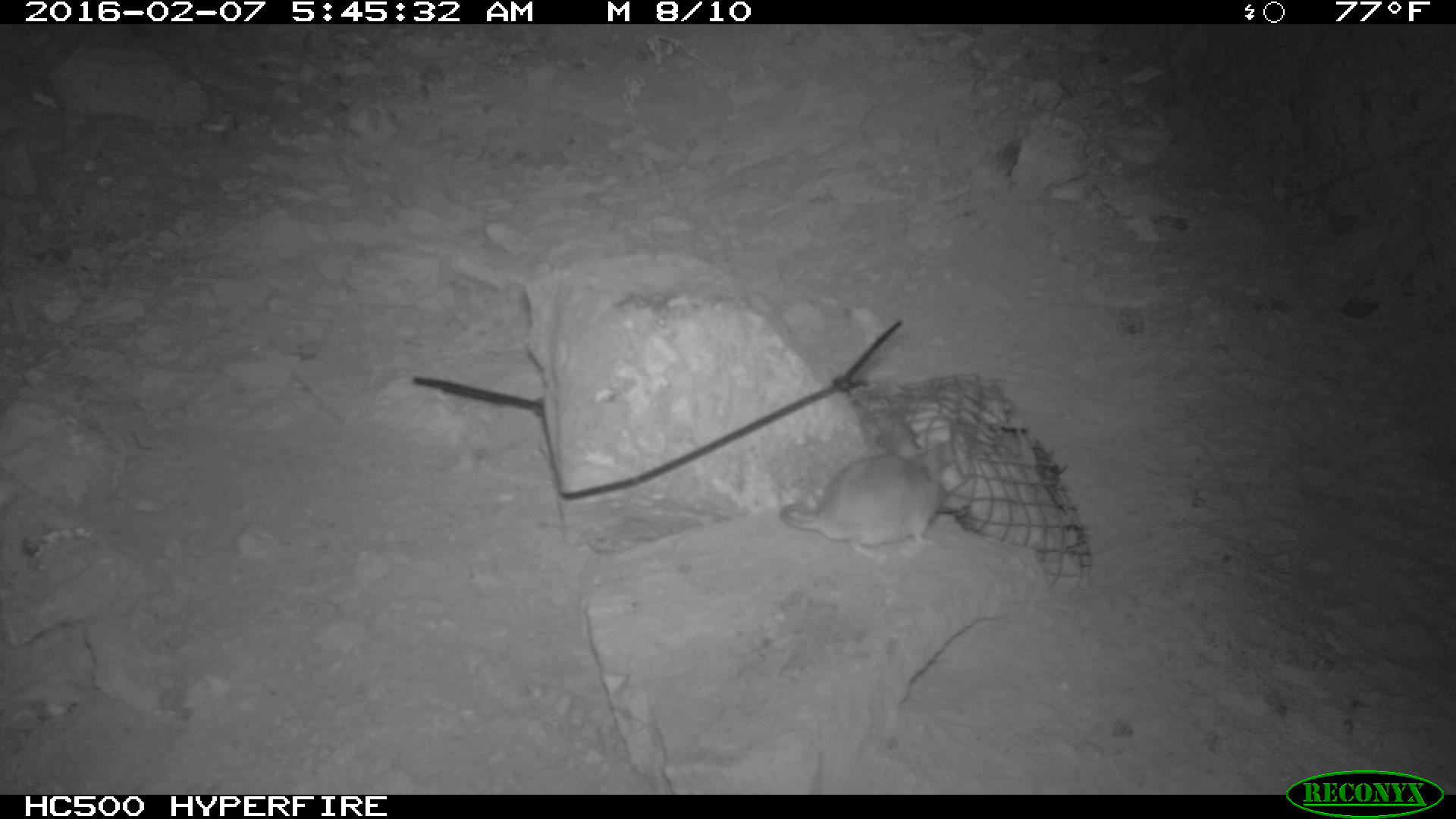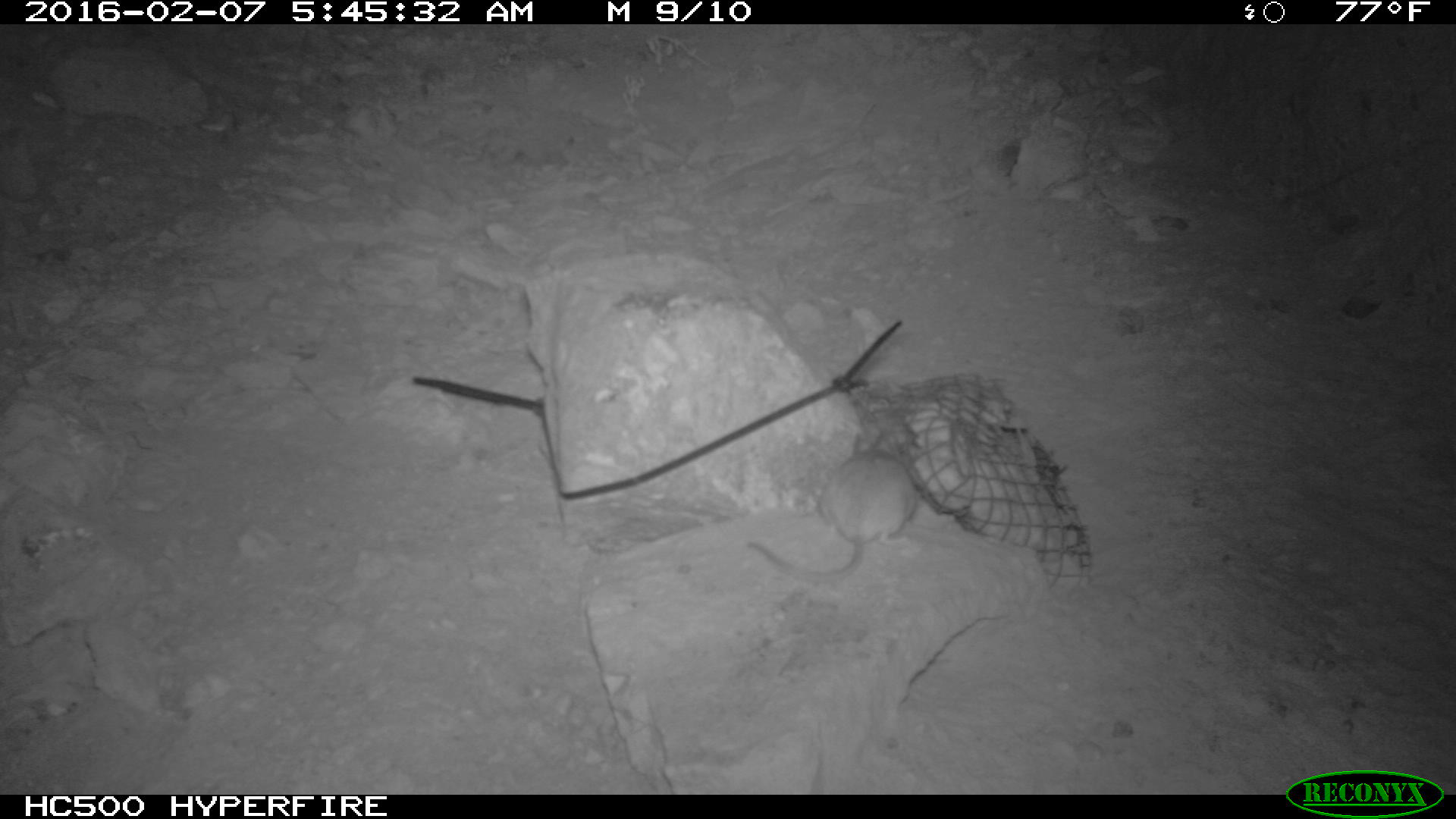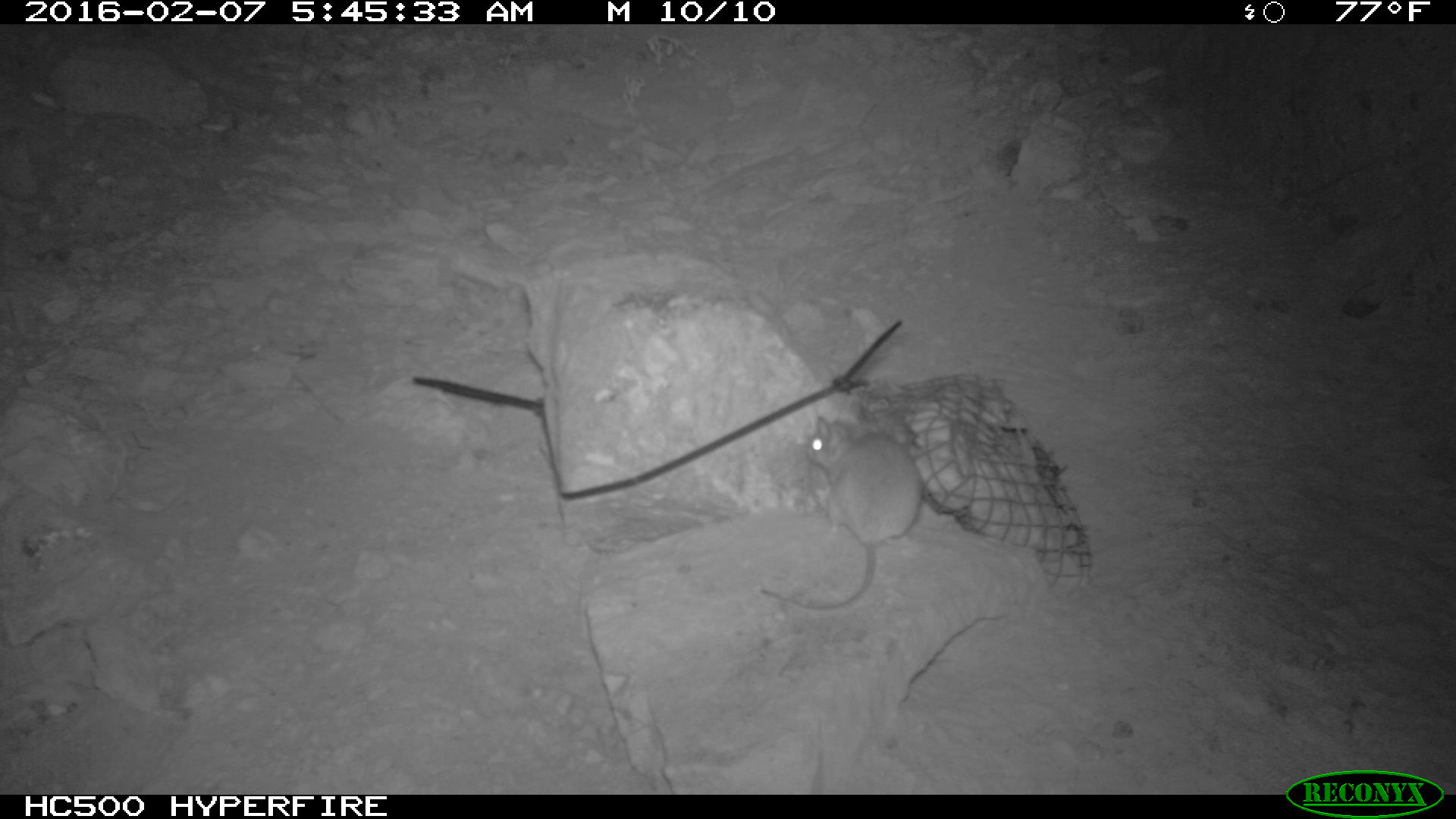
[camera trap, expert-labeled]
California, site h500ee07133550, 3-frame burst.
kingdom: Animalia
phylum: Chordata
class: Mammalia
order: Rodentia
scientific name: Rodentia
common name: rodent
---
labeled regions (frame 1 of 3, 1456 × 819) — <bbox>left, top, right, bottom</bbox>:
rodent: <bbox>780, 433, 947, 566</bbox>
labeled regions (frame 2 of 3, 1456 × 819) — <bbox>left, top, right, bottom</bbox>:
rodent: <bbox>745, 428, 917, 583</bbox>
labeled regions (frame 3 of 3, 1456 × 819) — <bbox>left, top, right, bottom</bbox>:
rodent: <bbox>757, 413, 923, 611</bbox>